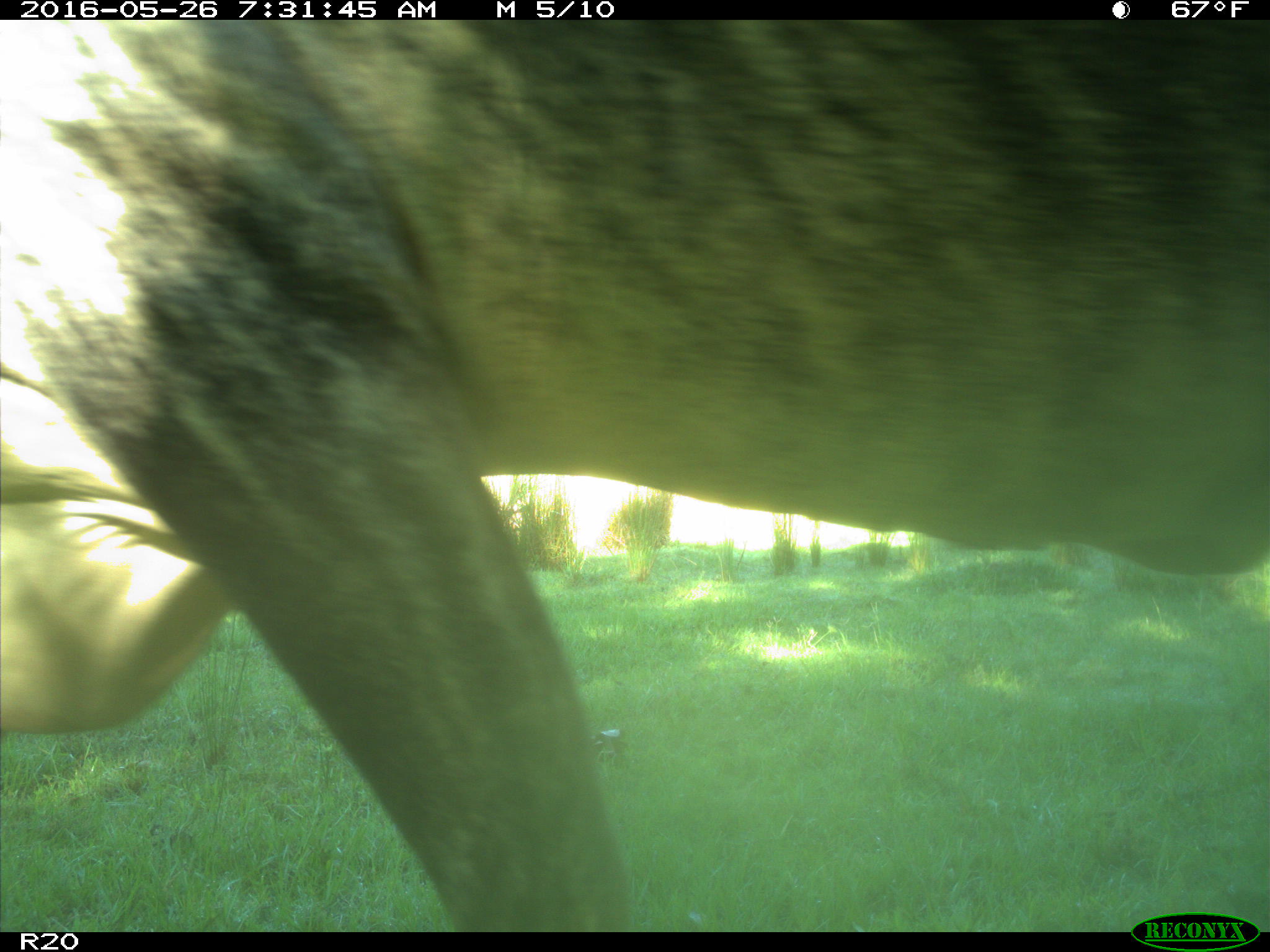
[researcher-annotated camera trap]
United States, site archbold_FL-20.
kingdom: Animalia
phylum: Chordata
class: Mammalia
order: Artiodactyla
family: Bovidae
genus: Bos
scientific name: Bos taurus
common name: domestic cow